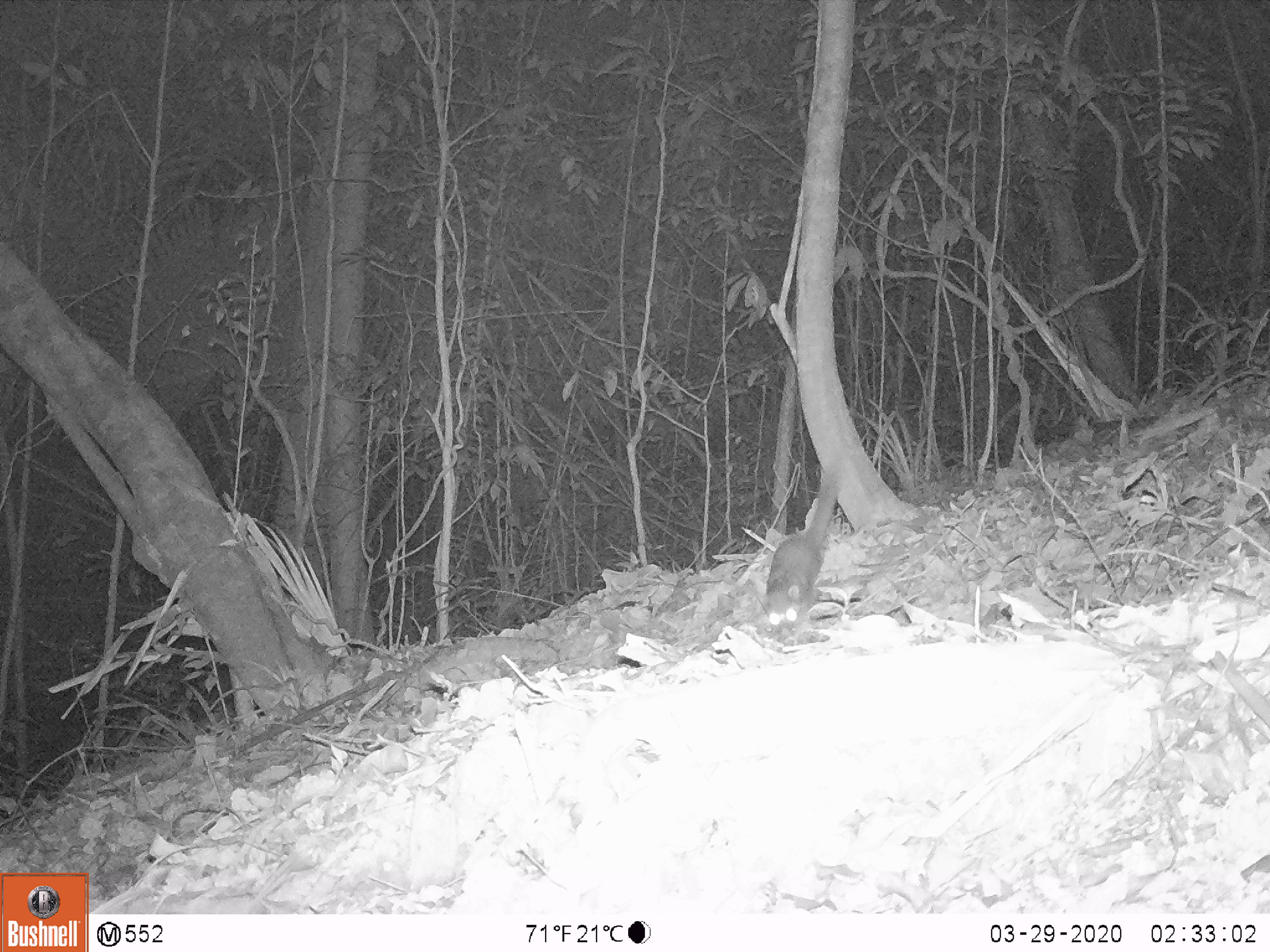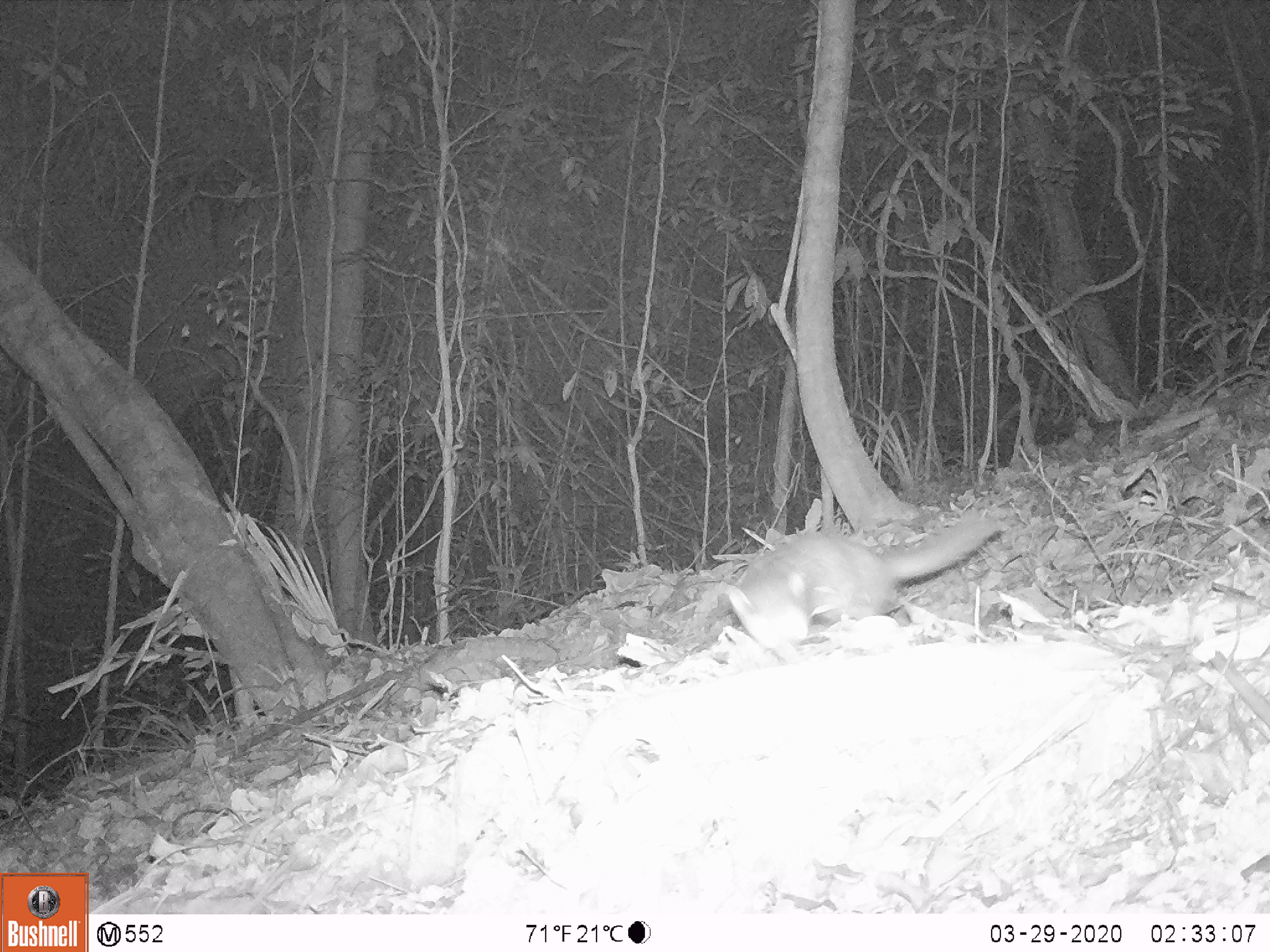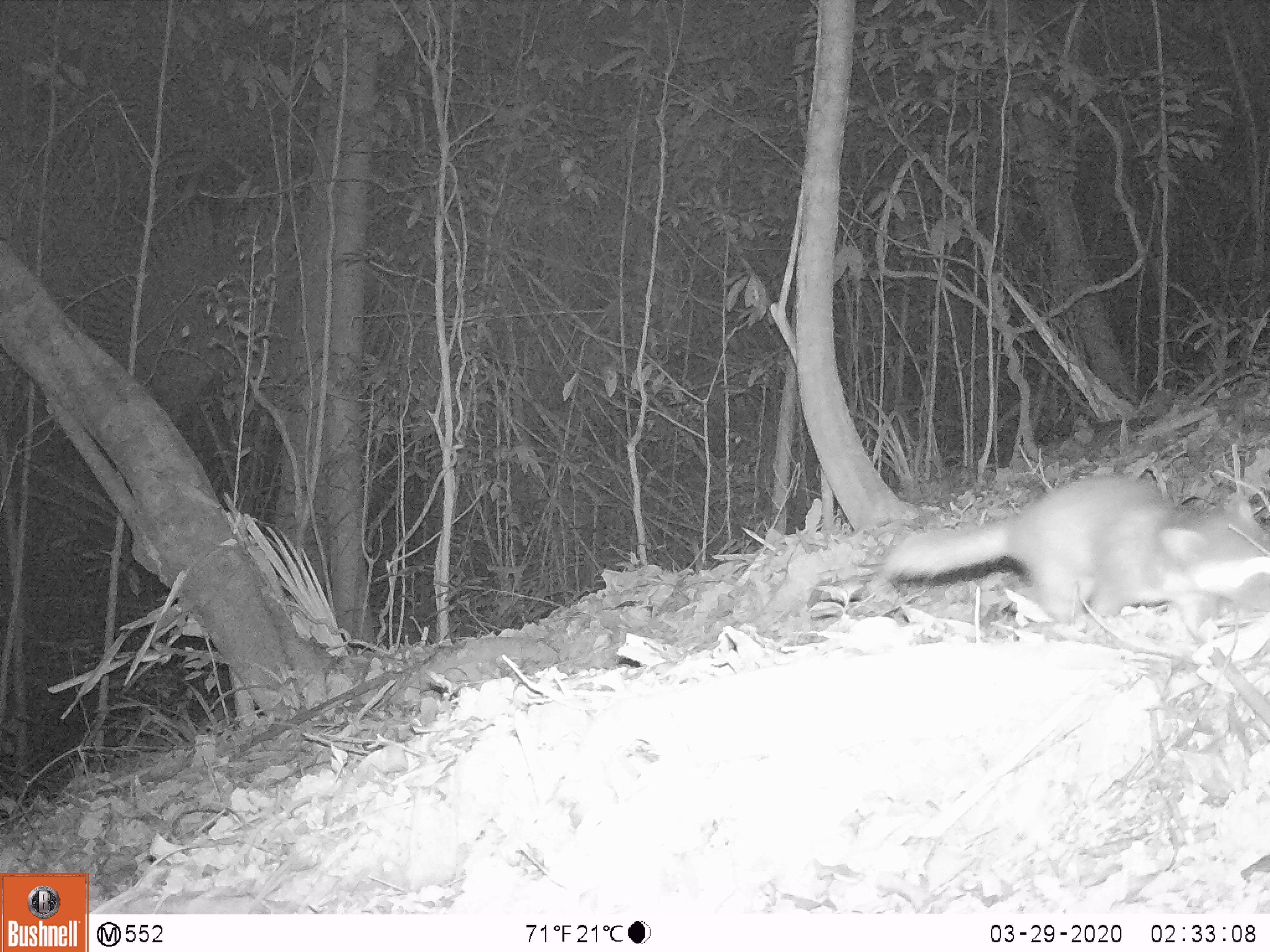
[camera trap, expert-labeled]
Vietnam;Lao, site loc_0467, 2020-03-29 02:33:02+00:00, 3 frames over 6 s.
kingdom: Animalia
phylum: Chordata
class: Mammalia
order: Carnivora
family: Mustelidae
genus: Melogale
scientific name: Melogale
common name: ferret badger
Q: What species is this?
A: Ferret badger (Melogale).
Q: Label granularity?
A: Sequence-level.